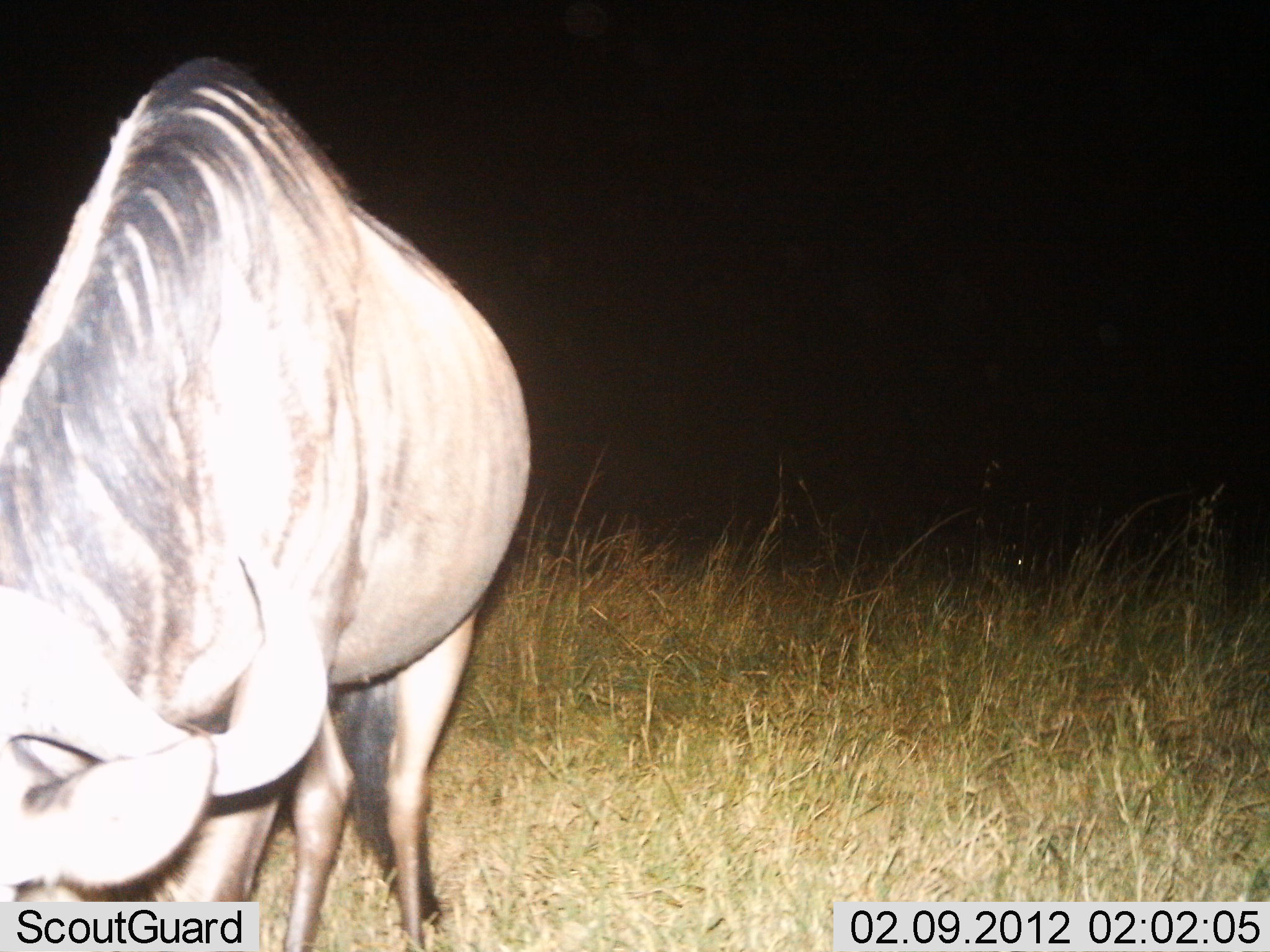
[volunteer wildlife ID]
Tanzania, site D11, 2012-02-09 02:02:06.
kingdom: Animalia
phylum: Chordata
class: Mammalia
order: Artiodactyla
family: Bovidae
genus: Connochaetes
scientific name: Connochaetes taurinus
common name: blue wildebeest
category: wildebeest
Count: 1.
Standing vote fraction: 41%.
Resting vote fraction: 6%.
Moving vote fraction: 0%.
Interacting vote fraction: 0%.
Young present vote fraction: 0%.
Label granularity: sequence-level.